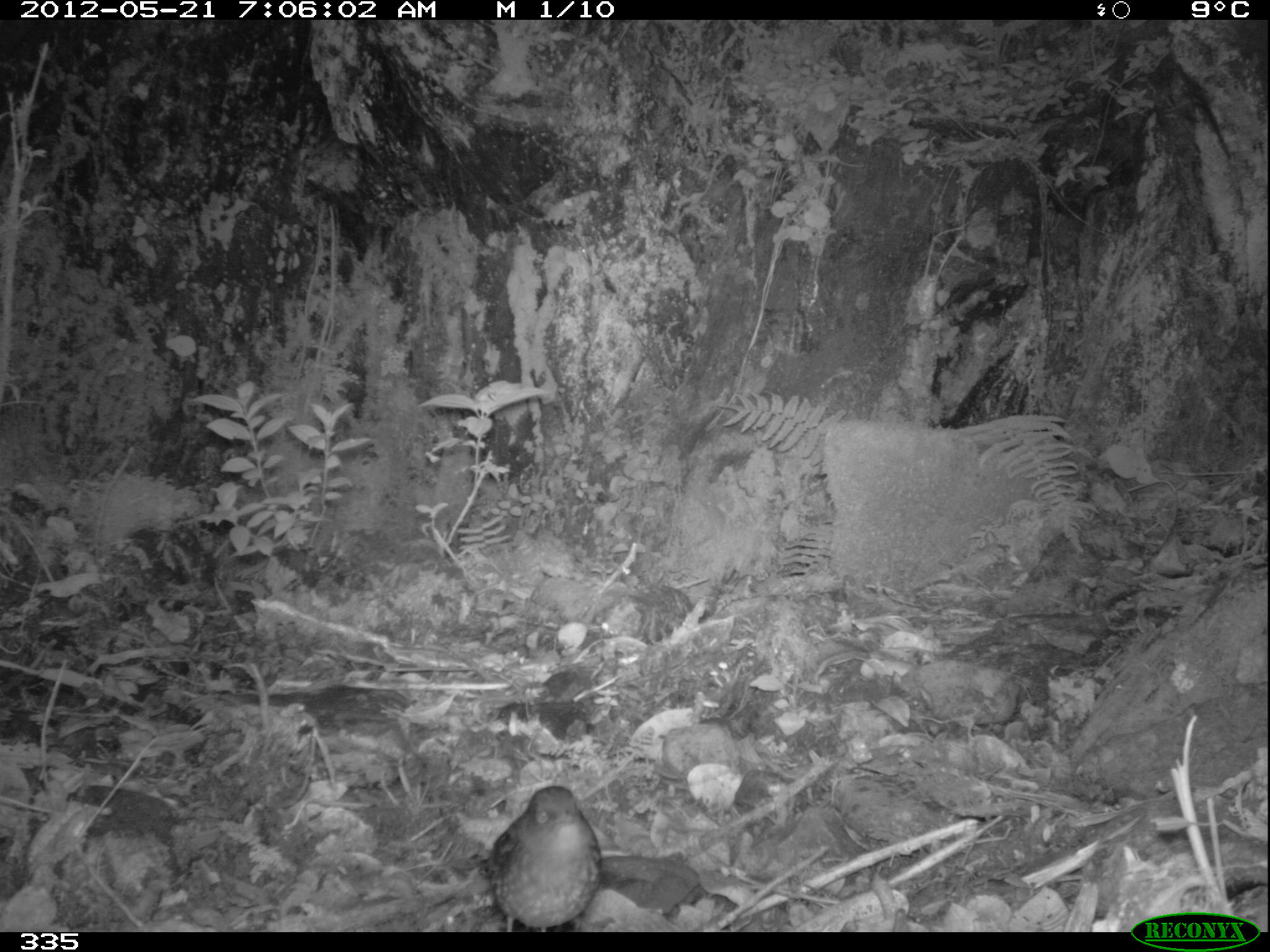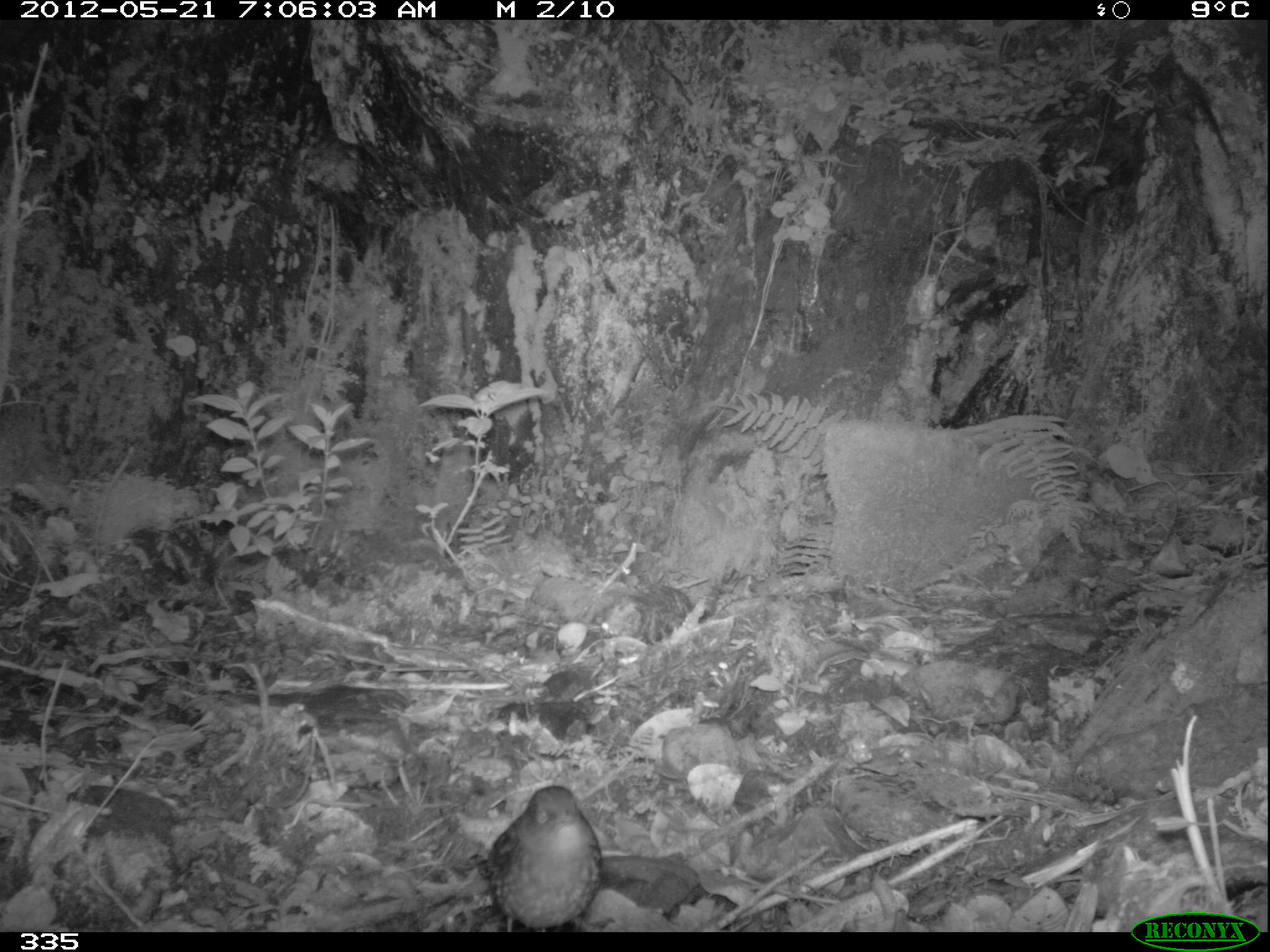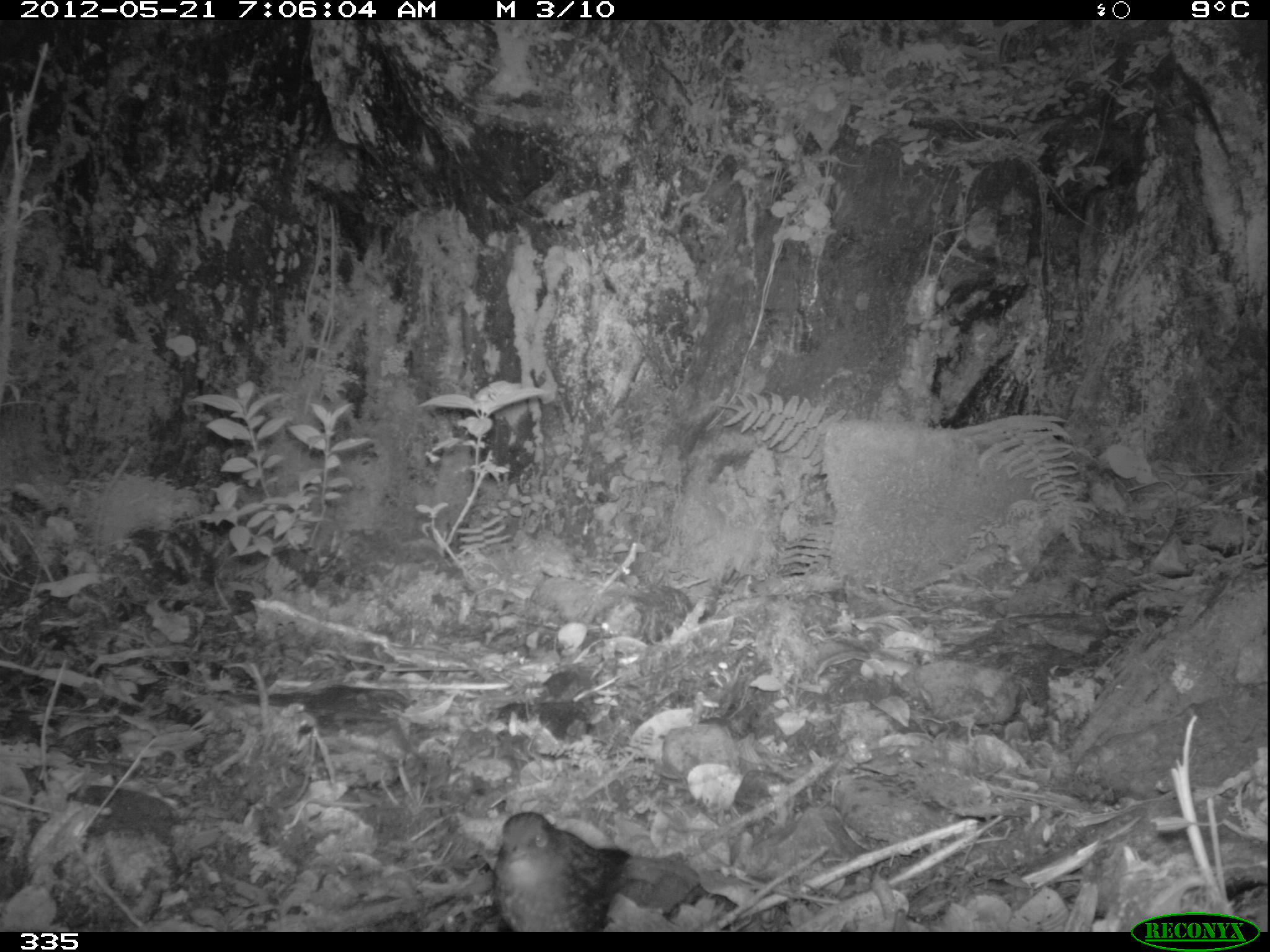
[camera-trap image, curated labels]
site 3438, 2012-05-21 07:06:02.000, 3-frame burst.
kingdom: Animalia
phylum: Chordata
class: Aves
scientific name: Aves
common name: bird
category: unknown bird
Unknown bird (bird) (Aves).